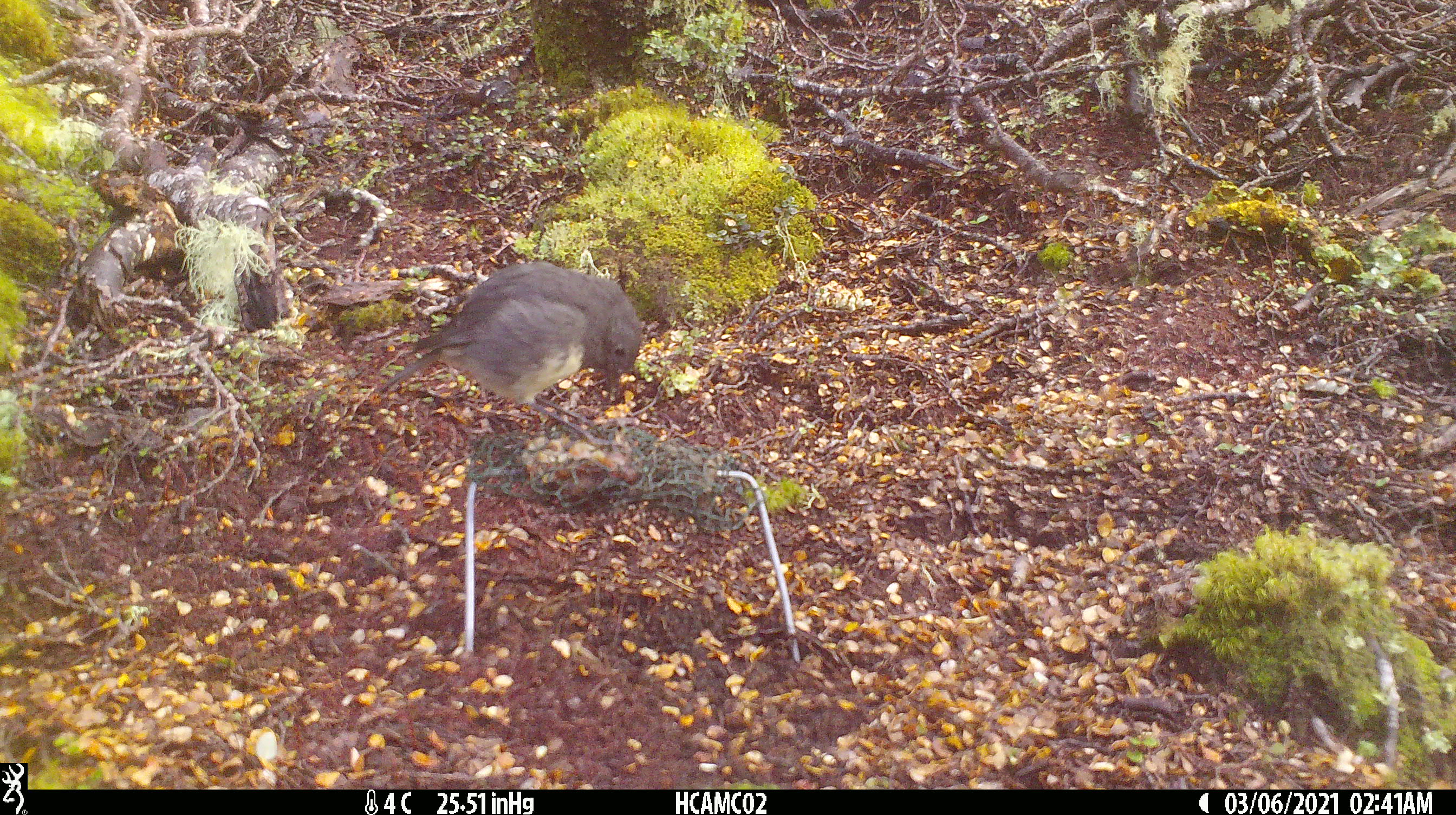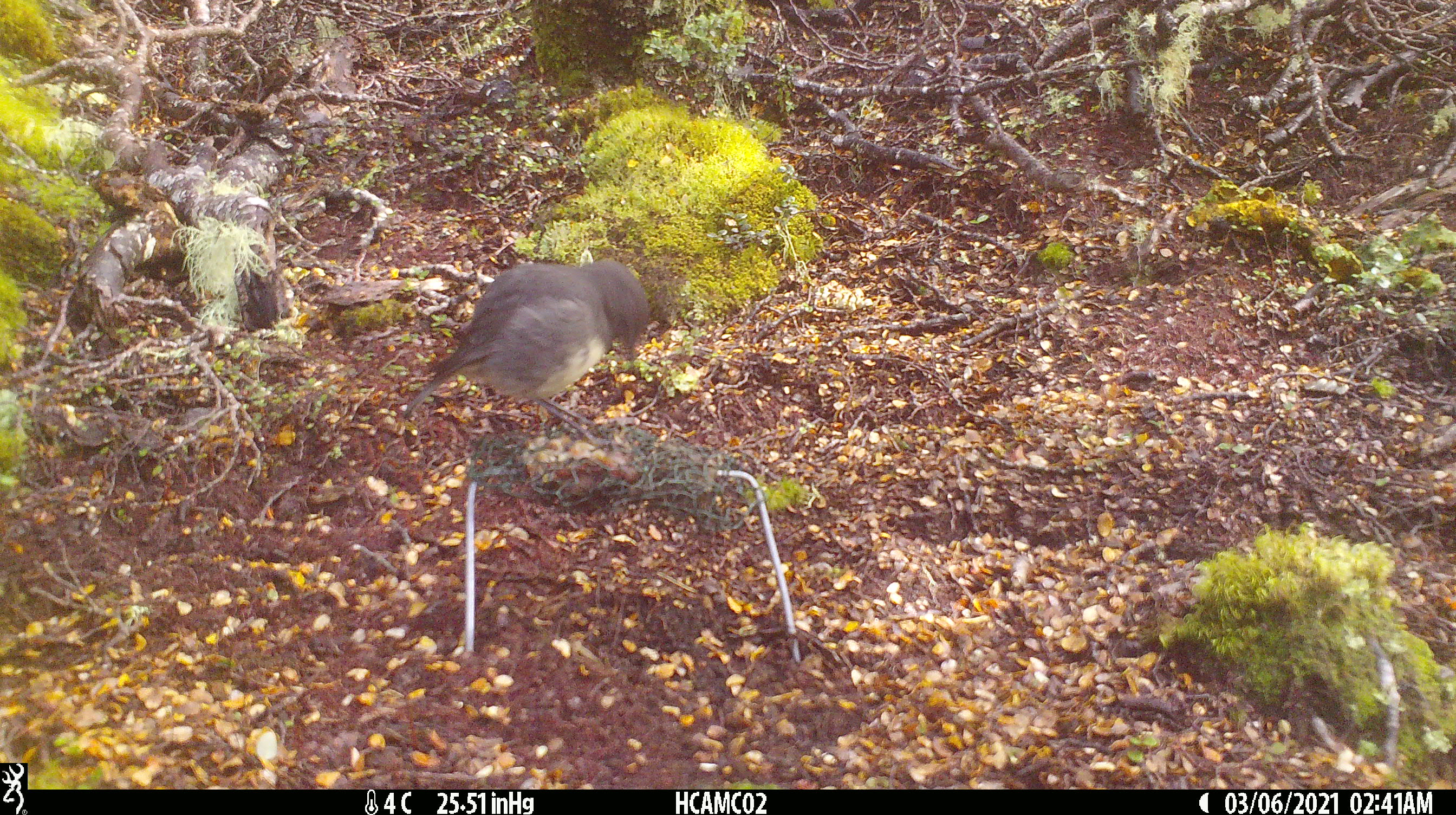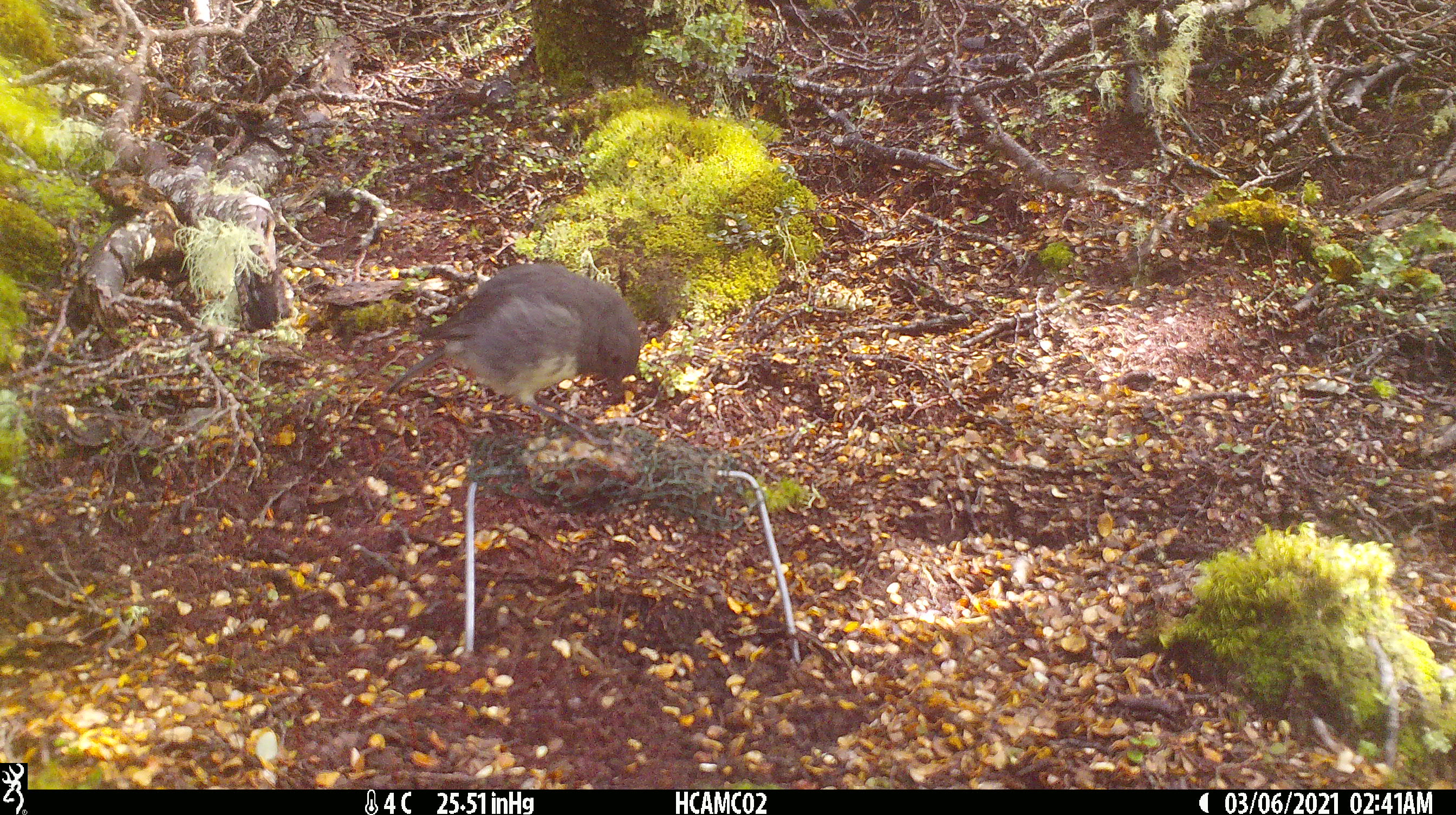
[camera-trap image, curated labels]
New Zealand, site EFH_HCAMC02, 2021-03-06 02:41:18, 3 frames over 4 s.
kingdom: Animalia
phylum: Chordata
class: Aves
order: Passeriformes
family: Petroicidae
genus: Petroica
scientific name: Petroica australis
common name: new zealand robin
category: robin